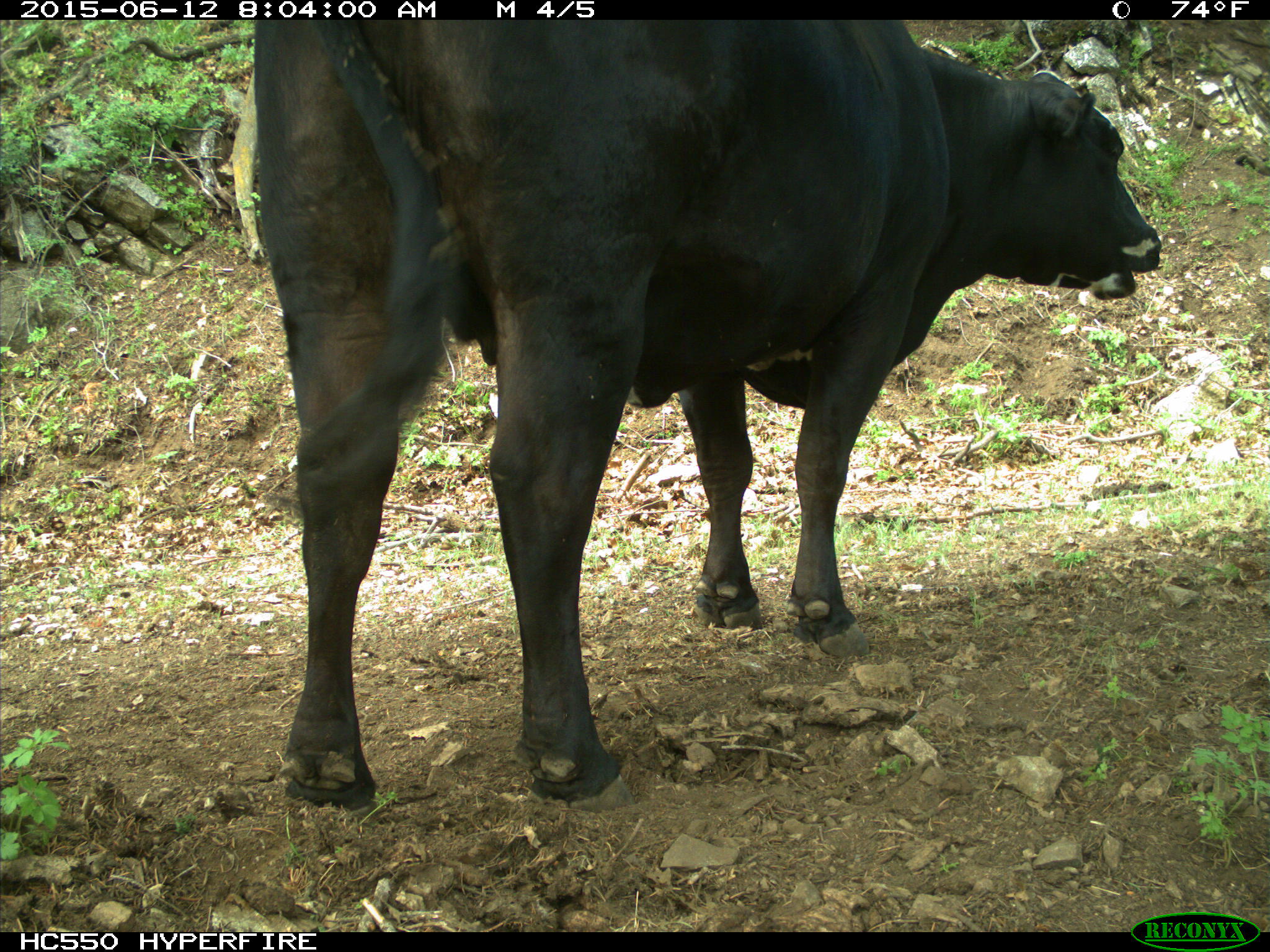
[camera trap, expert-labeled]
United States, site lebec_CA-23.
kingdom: Animalia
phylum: Chordata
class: Mammalia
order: Artiodactyla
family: Bovidae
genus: Bos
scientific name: Bos taurus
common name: domestic cow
Bos taurus (domestic cow).